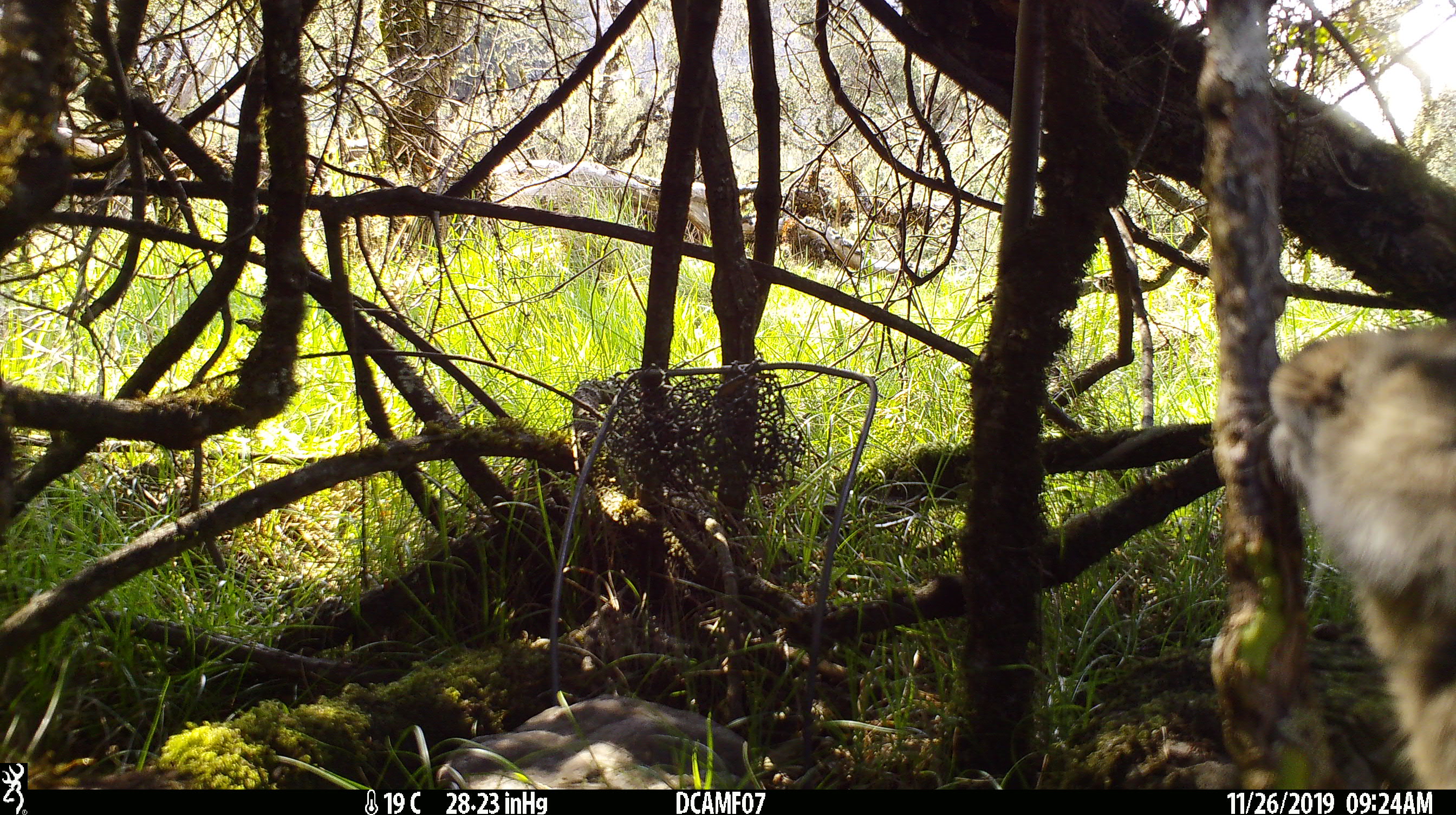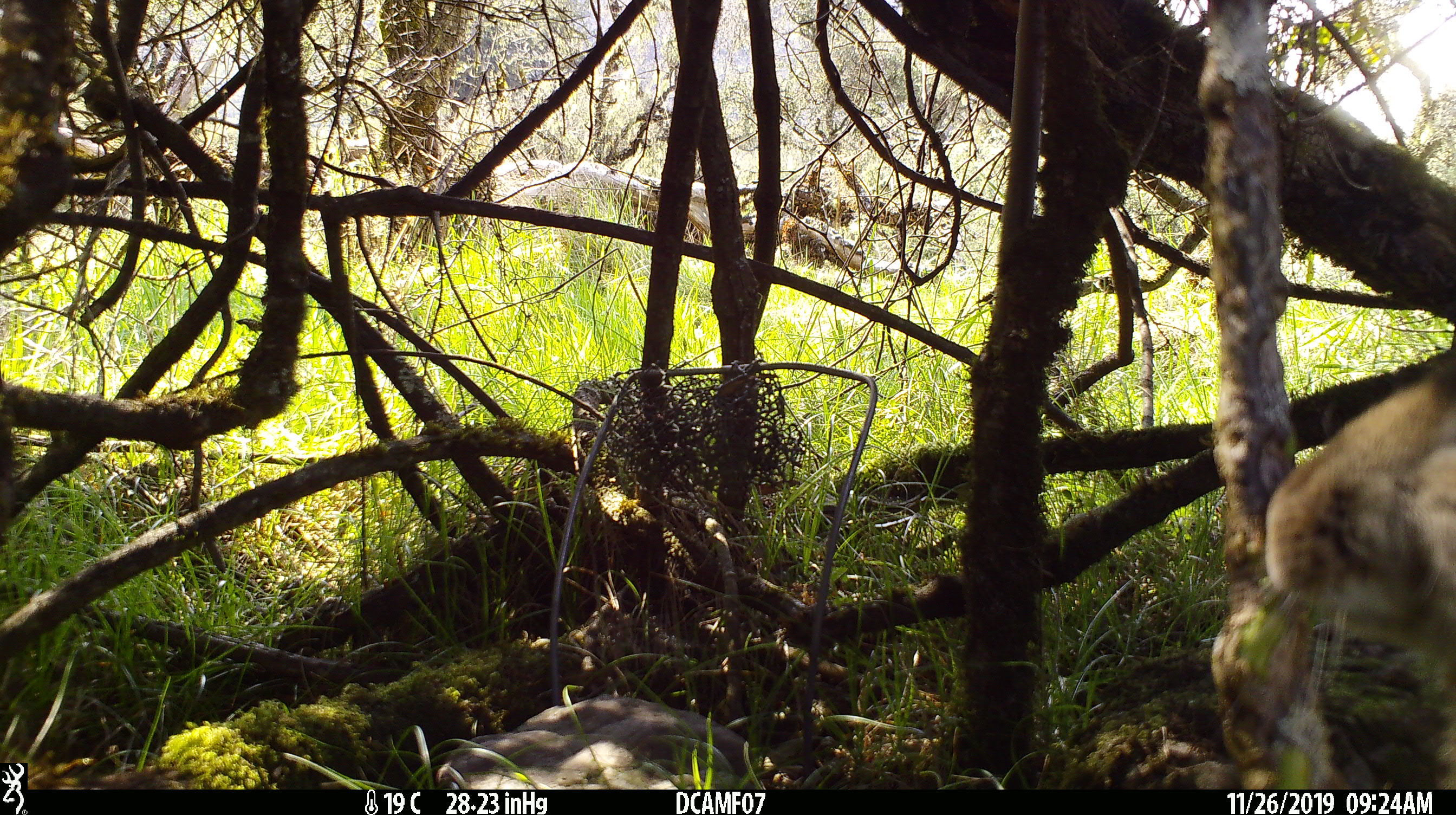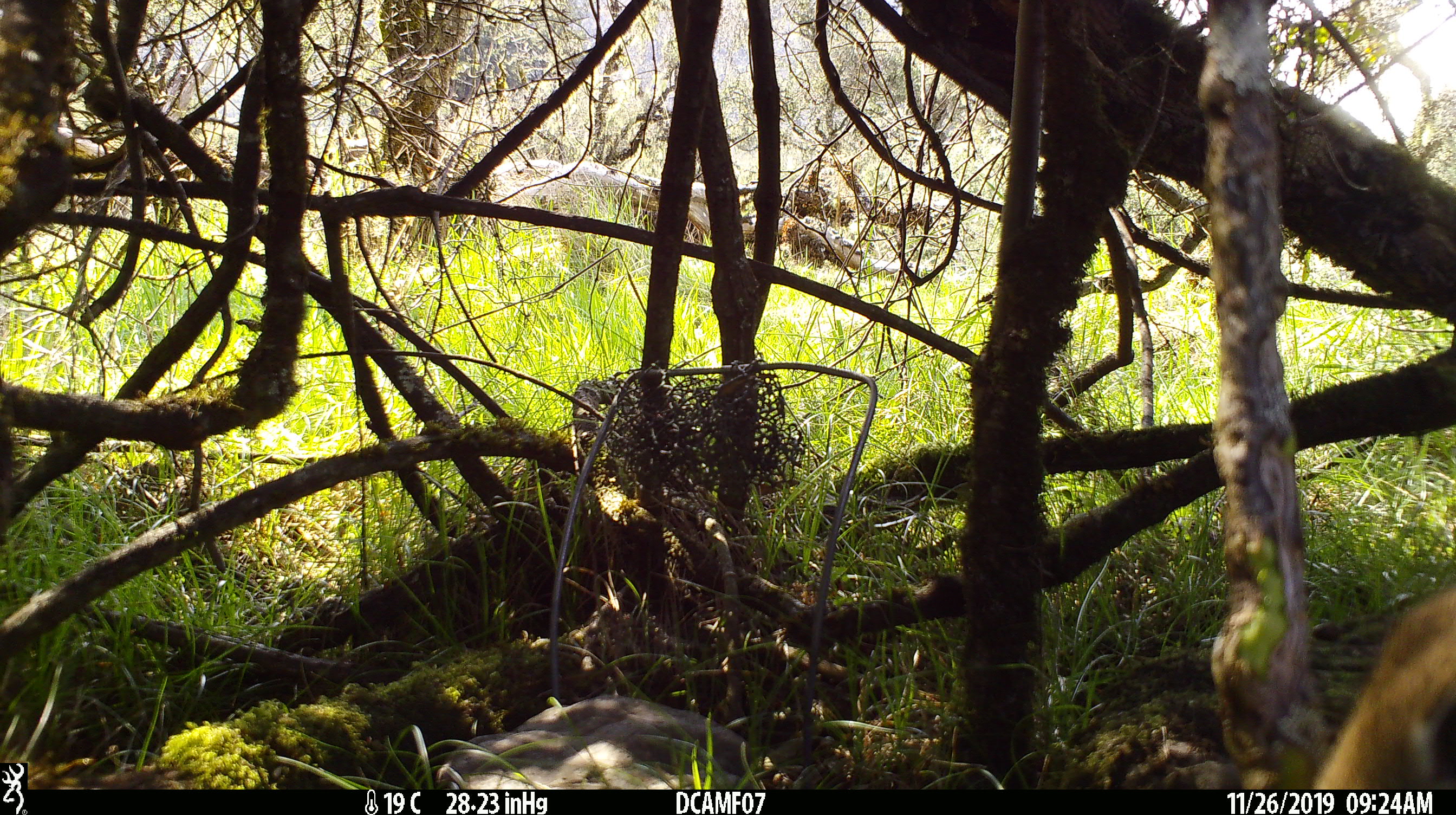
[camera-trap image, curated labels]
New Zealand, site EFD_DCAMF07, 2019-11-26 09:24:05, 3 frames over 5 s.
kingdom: Animalia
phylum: Chordata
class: Mammalia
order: Lagomorpha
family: Leporidae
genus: Oryctolagus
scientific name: Oryctolagus cuniculus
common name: european rabbit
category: rabbit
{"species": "rabbit (european rabbit) (Oryctolagus cuniculus)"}